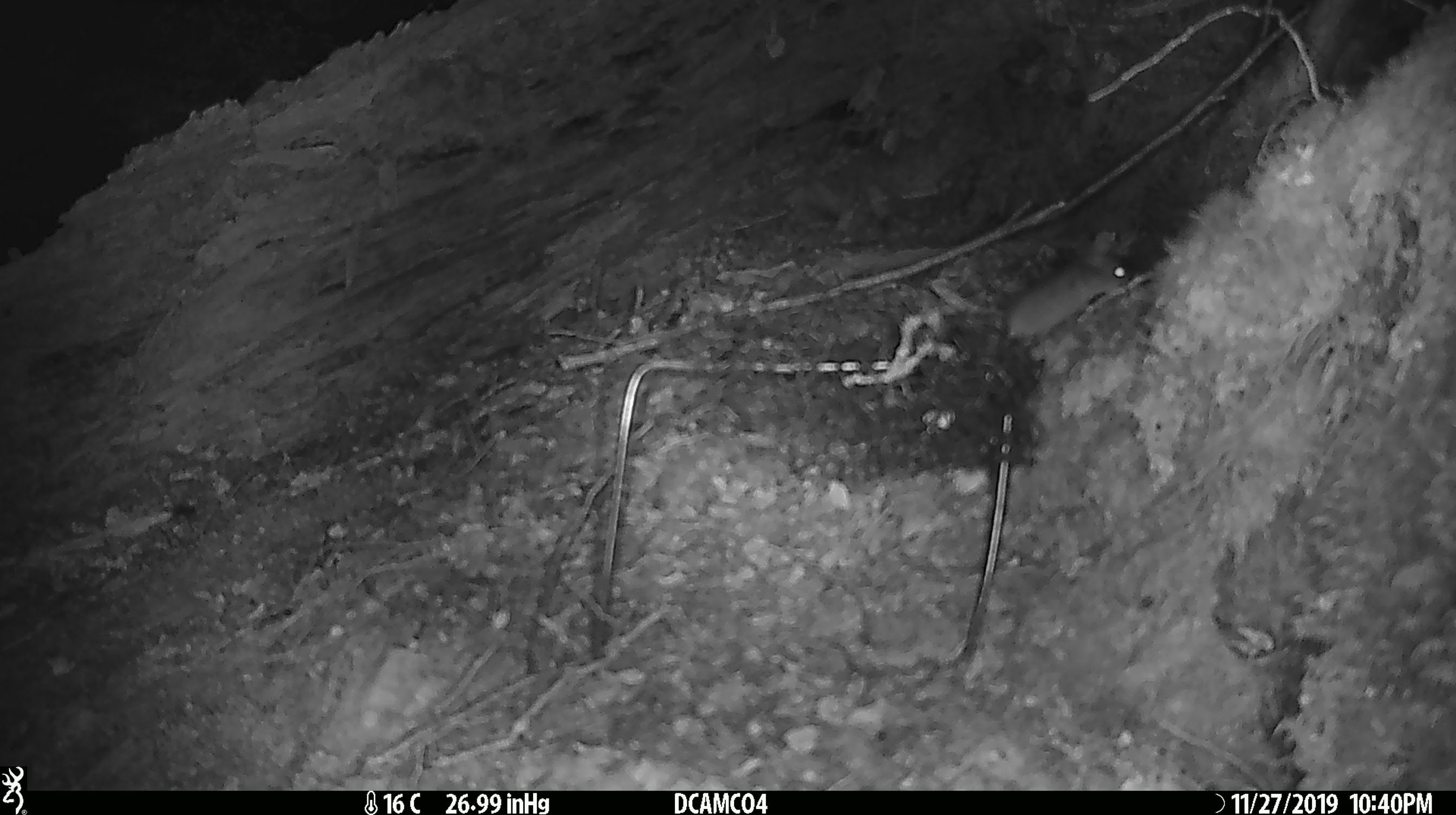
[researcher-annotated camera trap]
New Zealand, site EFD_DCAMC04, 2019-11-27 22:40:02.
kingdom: Animalia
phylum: Chordata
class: Mammalia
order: Rodentia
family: Muridae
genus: Mus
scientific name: Mus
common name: mouse